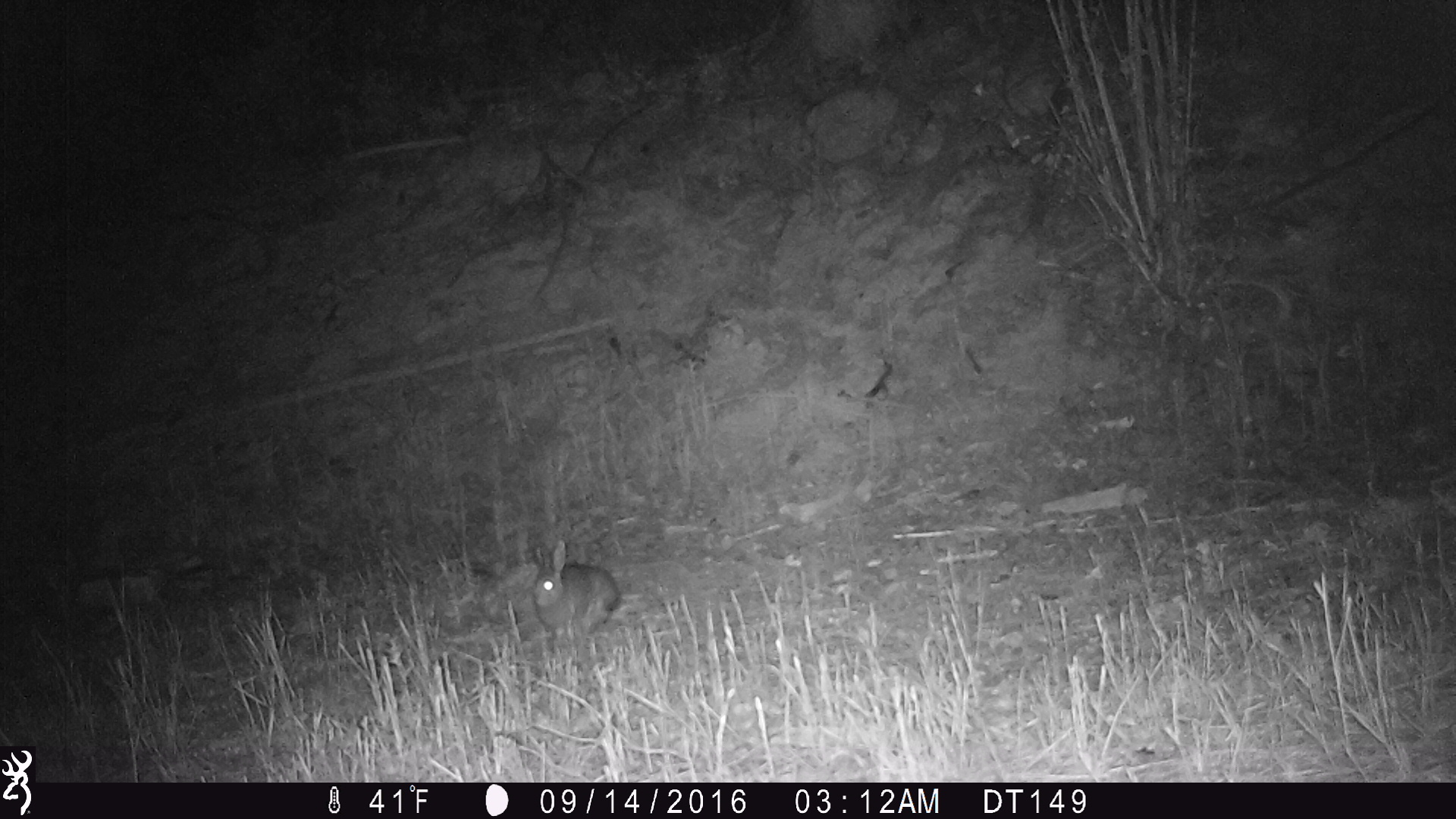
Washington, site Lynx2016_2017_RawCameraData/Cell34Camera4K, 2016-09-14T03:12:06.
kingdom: Animalia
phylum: Chordata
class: Mammalia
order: Lagomorpha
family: Leporidae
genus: Lepus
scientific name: Lepus americanus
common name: snowshoe hare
Lepus americanus (snowshoe hare). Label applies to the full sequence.